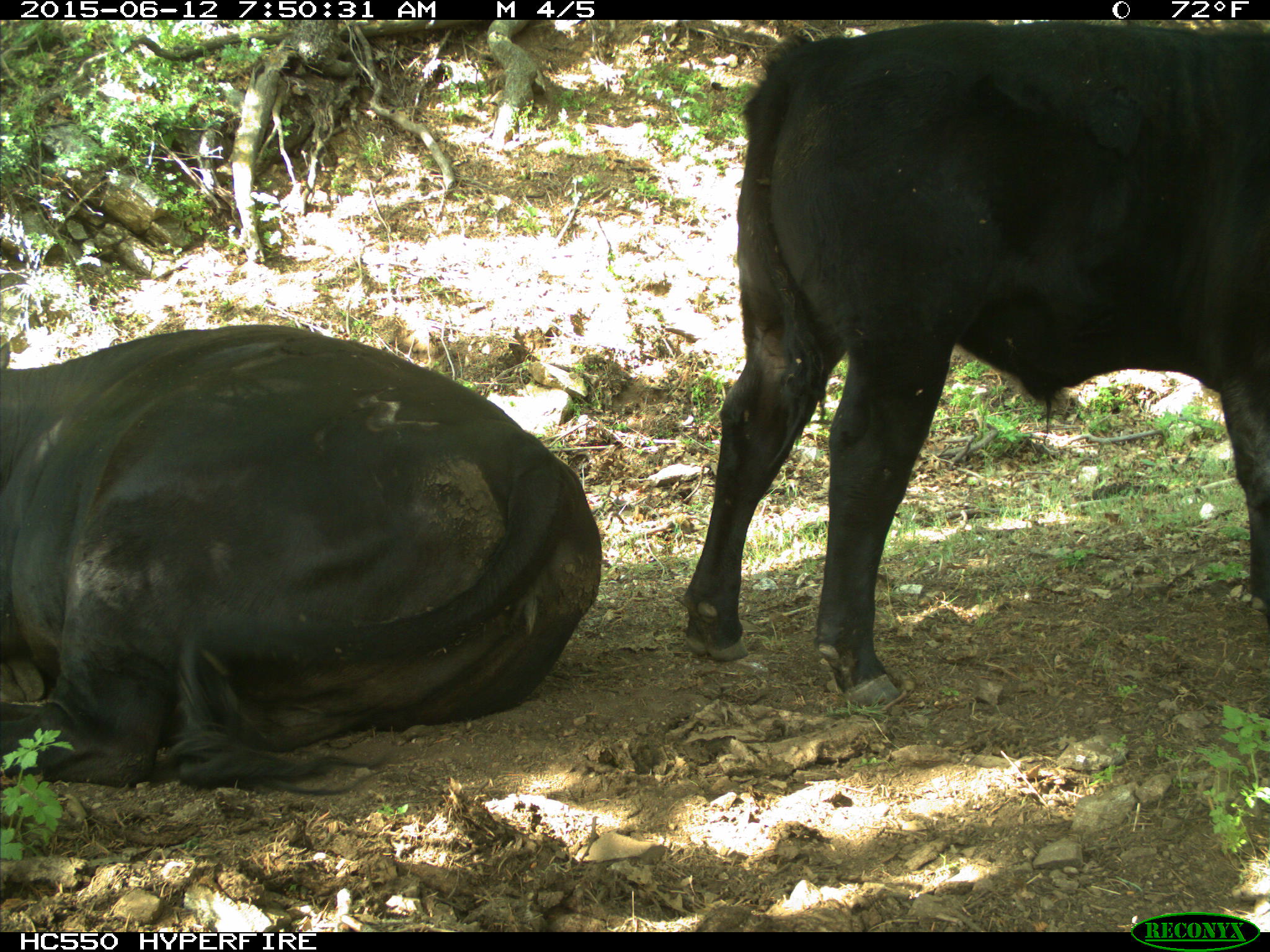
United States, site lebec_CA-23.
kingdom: Animalia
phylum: Chordata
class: Mammalia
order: Artiodactyla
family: Bovidae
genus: Bos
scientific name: Bos taurus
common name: domestic cow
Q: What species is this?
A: Bos taurus (domestic cow).